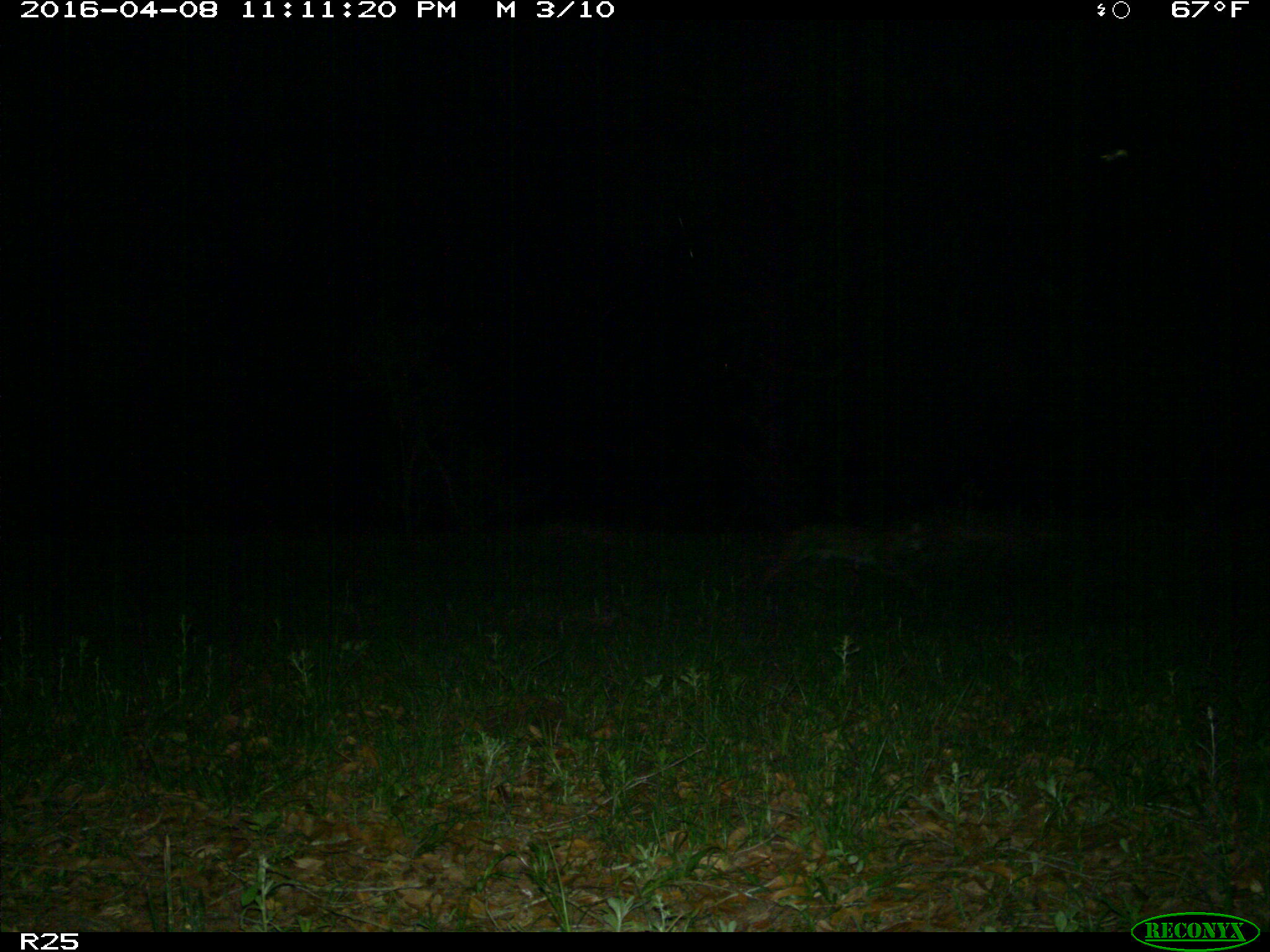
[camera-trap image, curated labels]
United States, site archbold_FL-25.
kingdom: Animalia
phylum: Chordata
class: Mammalia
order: Carnivora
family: Felidae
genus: Lynx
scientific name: Lynx rufus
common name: bobcat